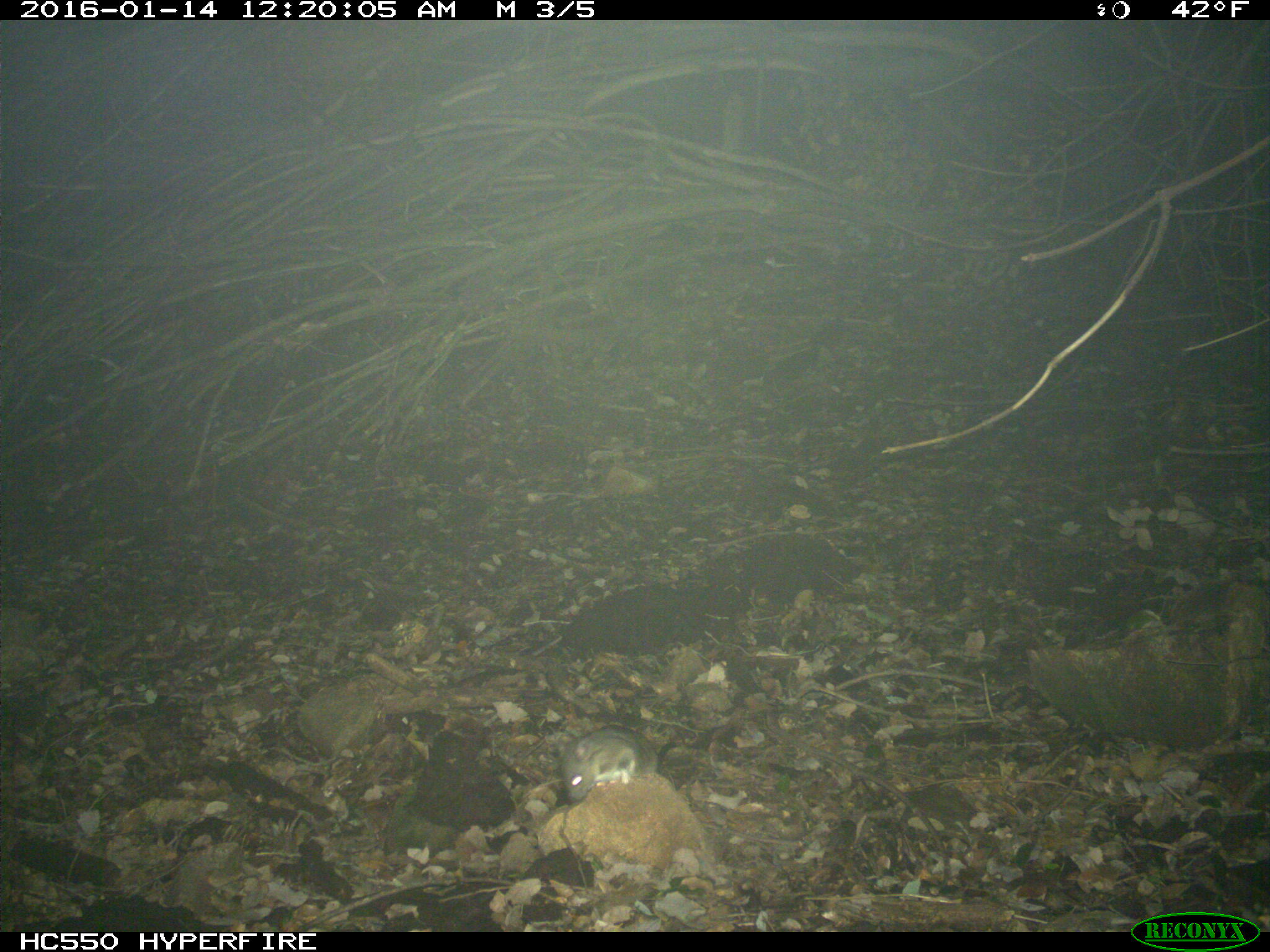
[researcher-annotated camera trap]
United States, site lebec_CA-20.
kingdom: Animalia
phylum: Chordata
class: Mammalia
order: Rodentia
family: Cricetidae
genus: Neotoma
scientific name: Neotoma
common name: pack rat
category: unidentified pack rat